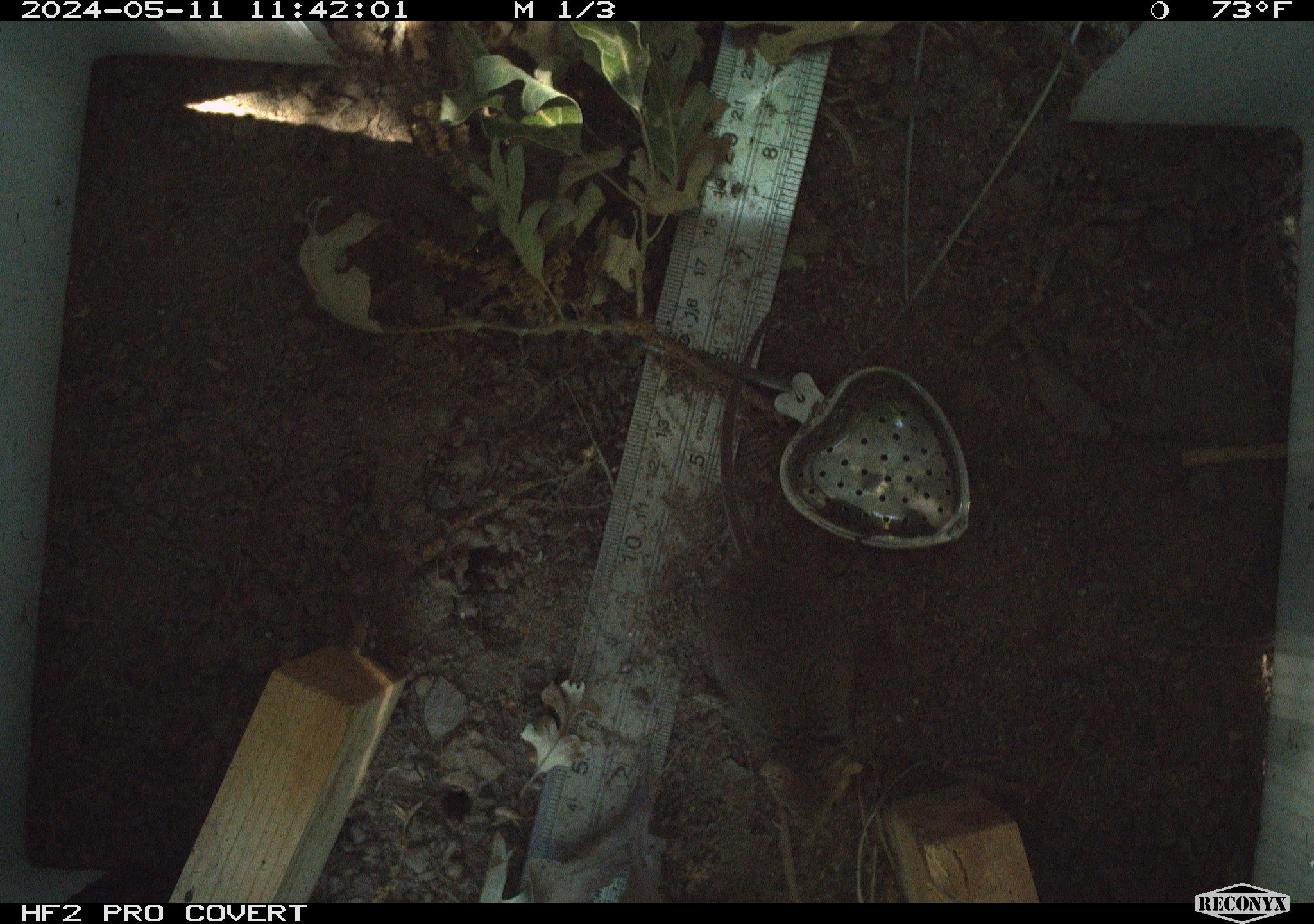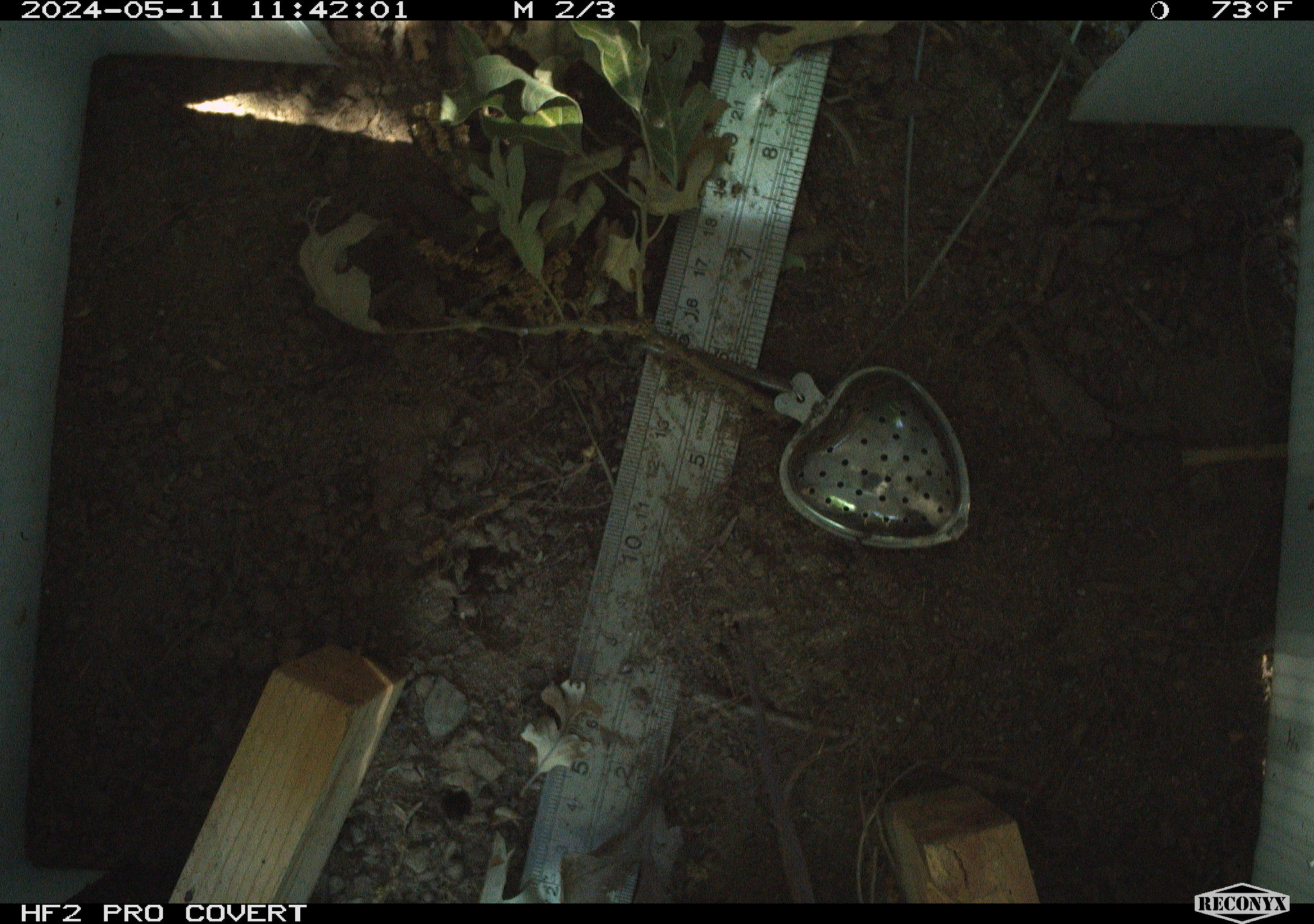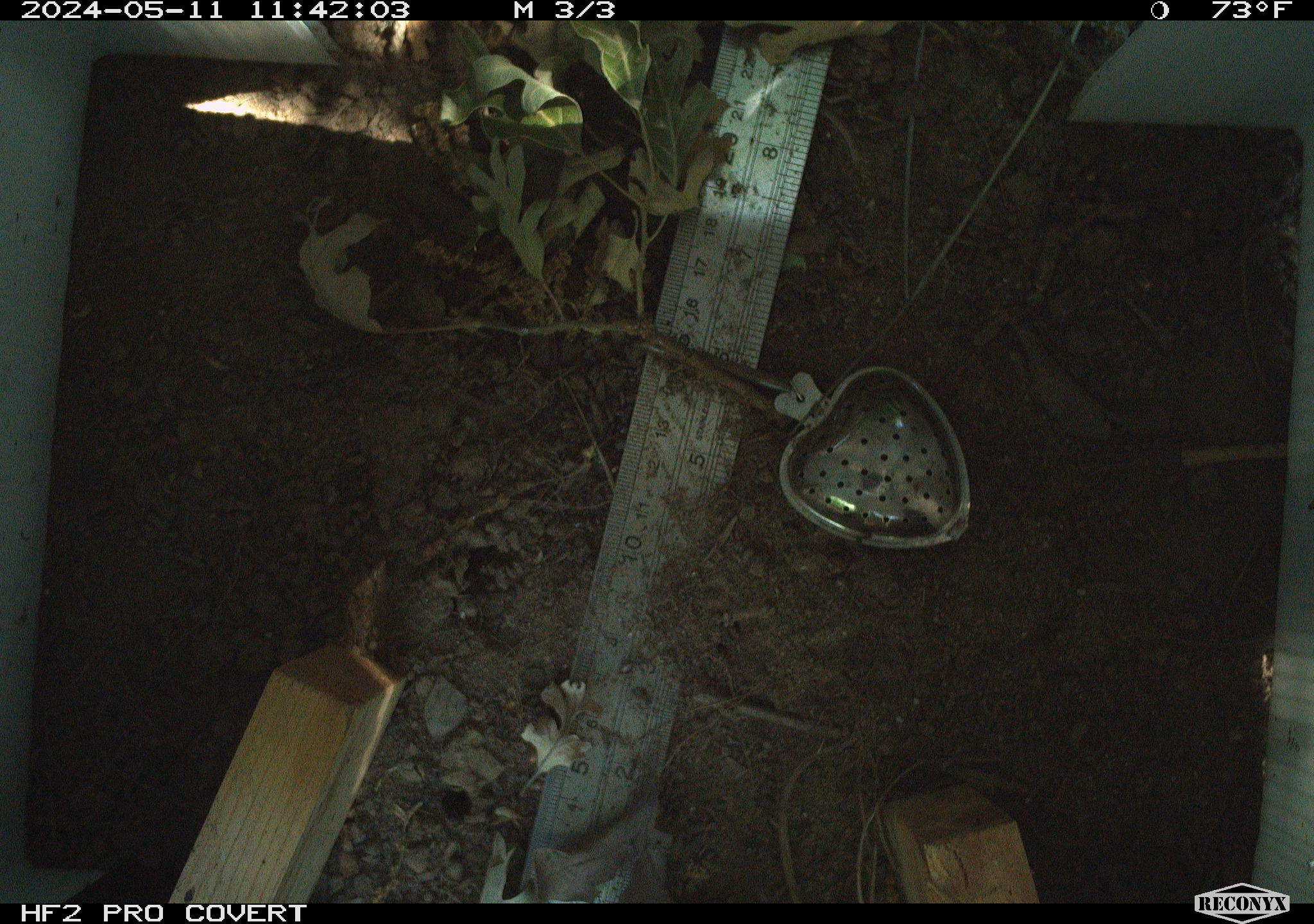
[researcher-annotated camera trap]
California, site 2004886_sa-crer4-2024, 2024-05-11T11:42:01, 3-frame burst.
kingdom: Animalia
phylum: Chordata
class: Mammalia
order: Rodentia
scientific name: Rodentia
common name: mouse species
Mouse species (Rodentia).